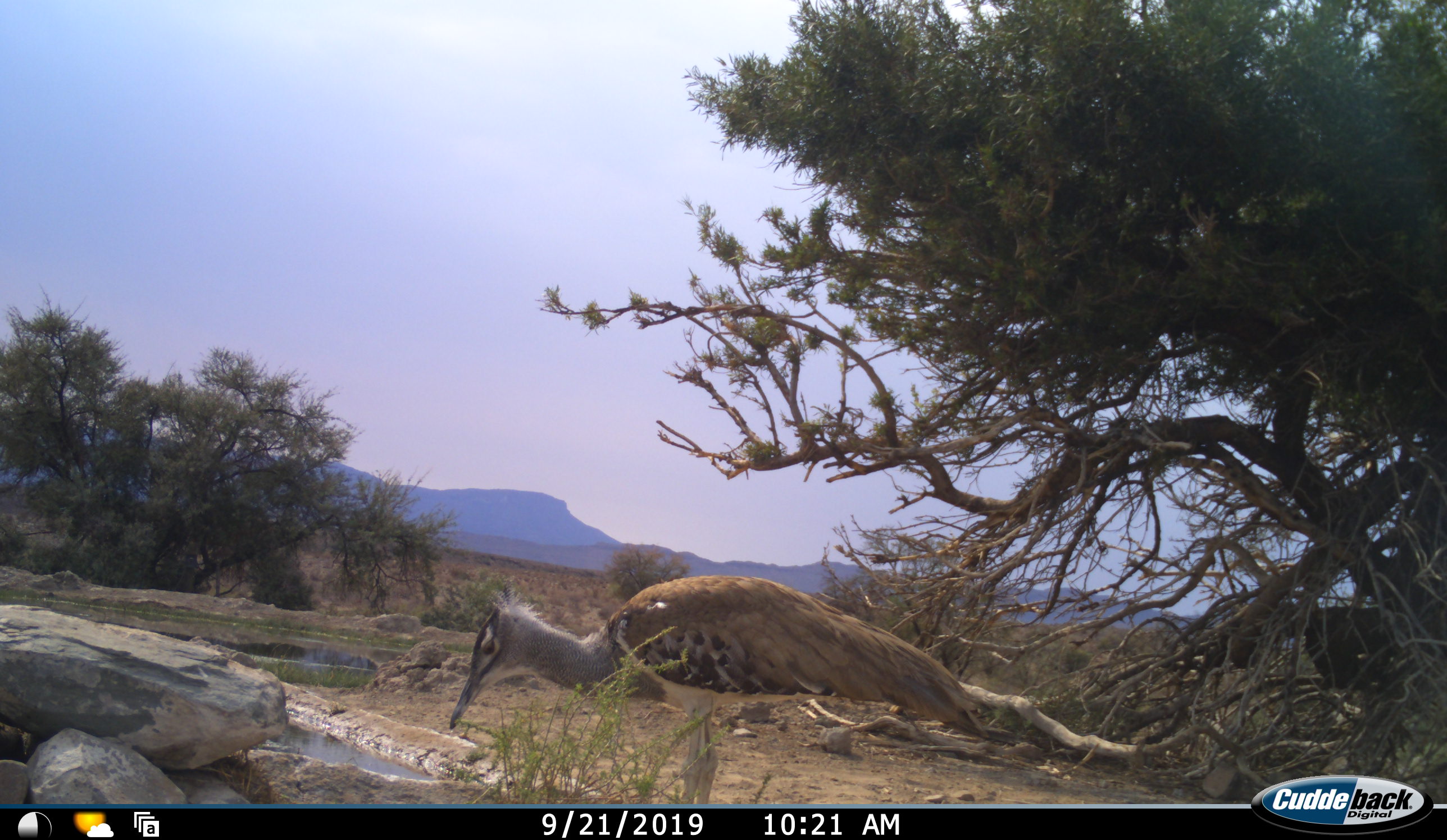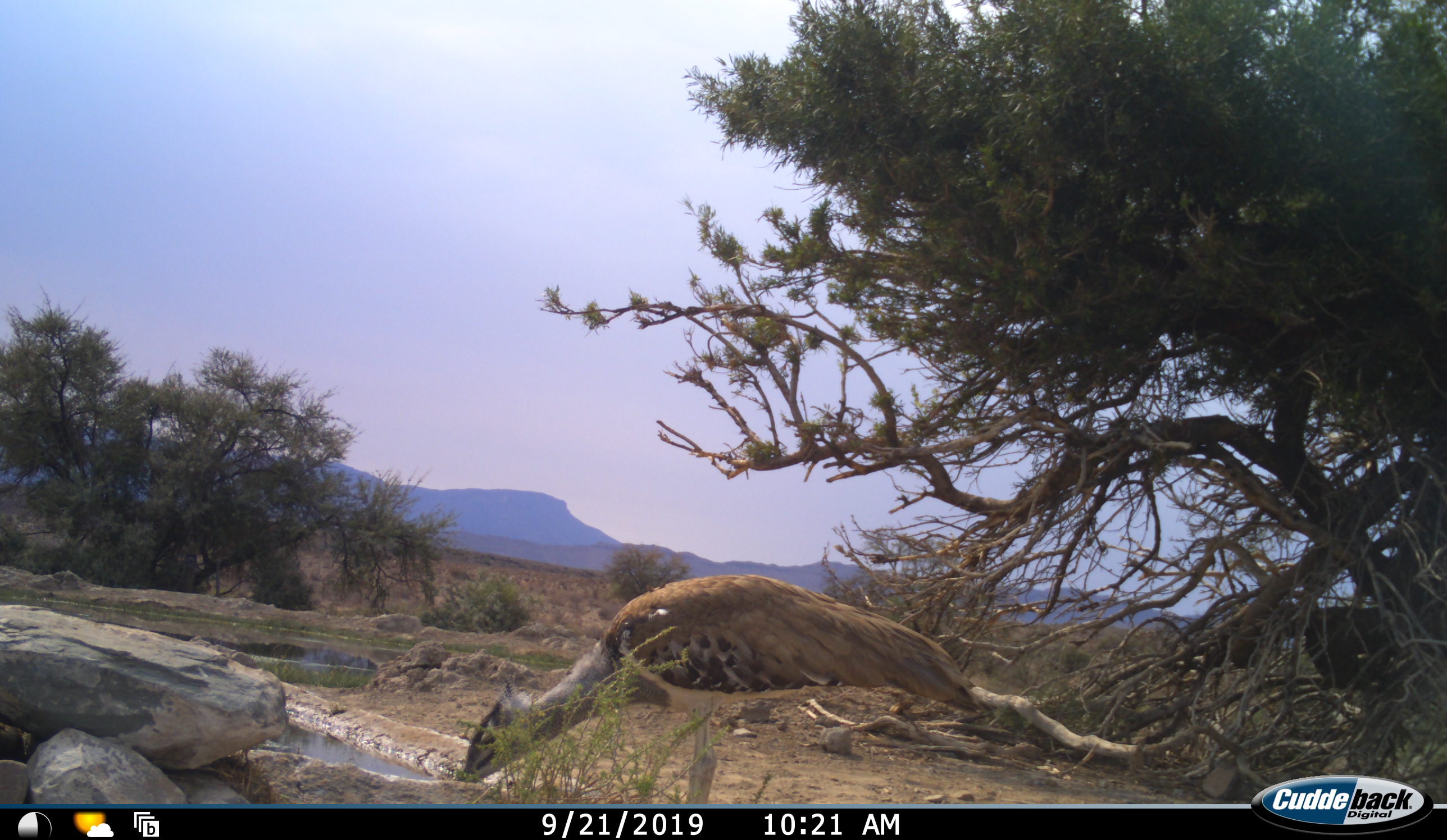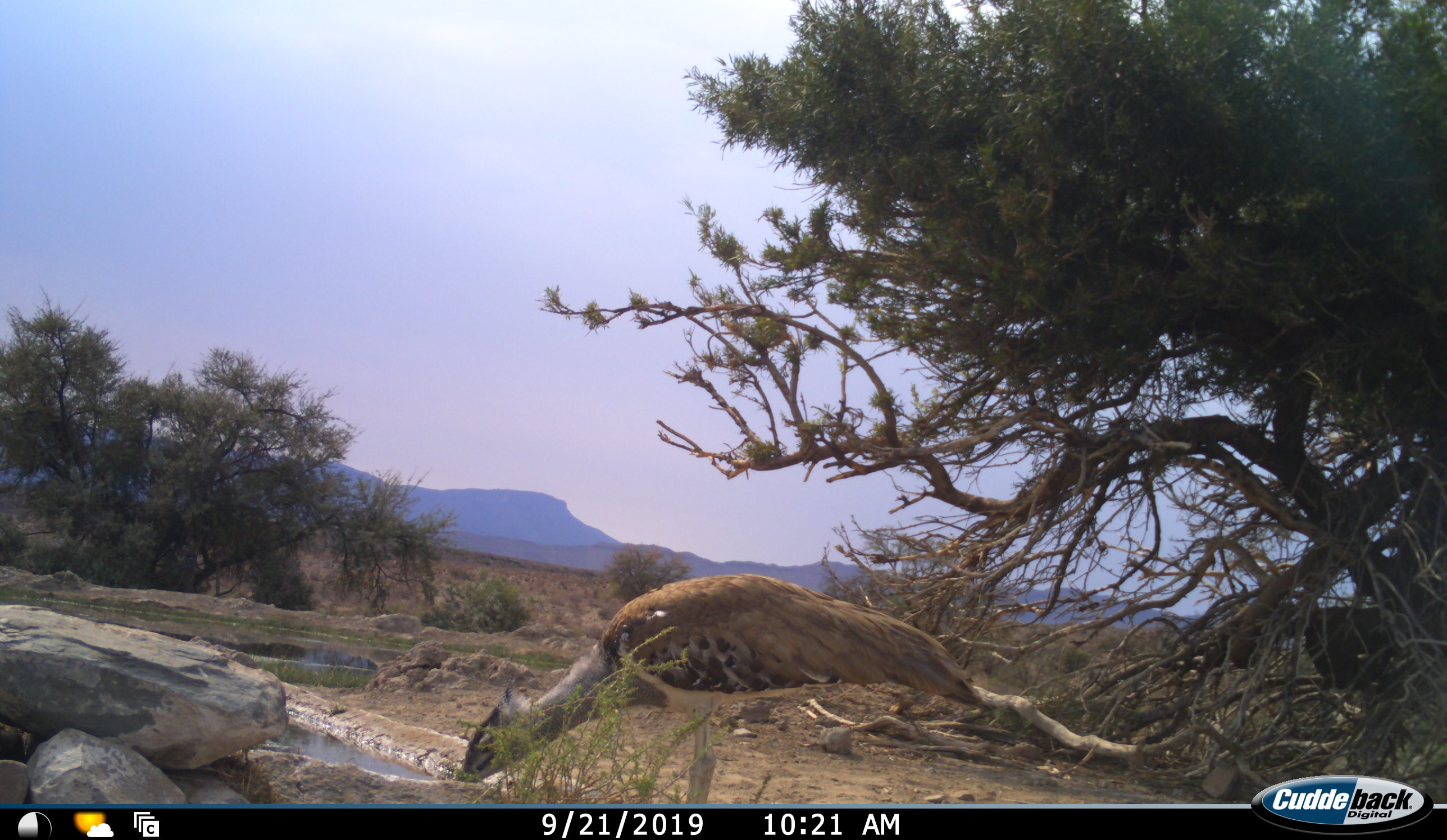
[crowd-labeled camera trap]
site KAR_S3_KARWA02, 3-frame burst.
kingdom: Animalia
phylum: Chordata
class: Aves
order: Otidiformes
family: Otididae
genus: Ardeotis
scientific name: Ardeotis kori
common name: kori bustard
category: bustardkori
Bustardkori (kori bustard) (Ardeotis kori), count 1. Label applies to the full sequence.